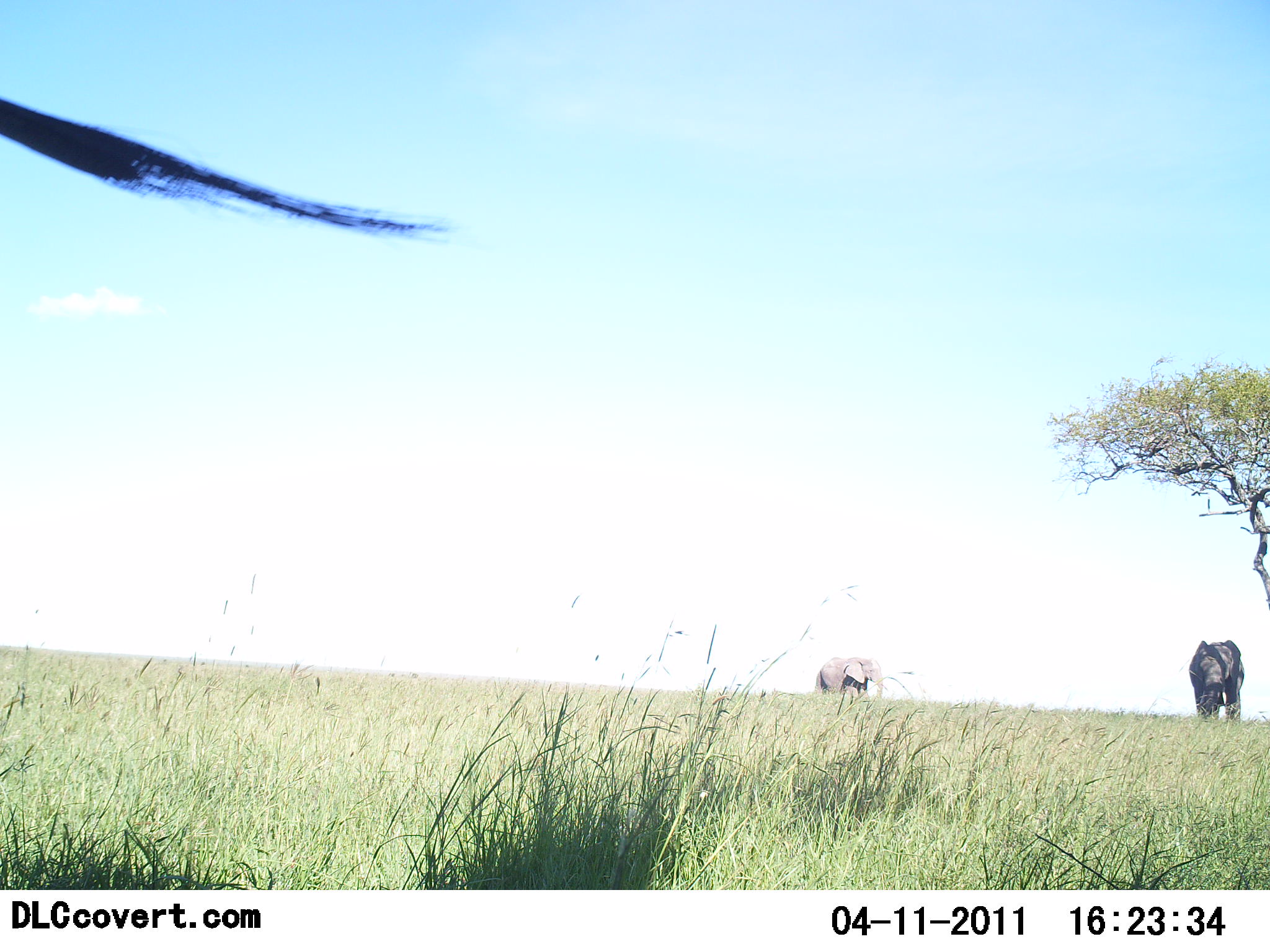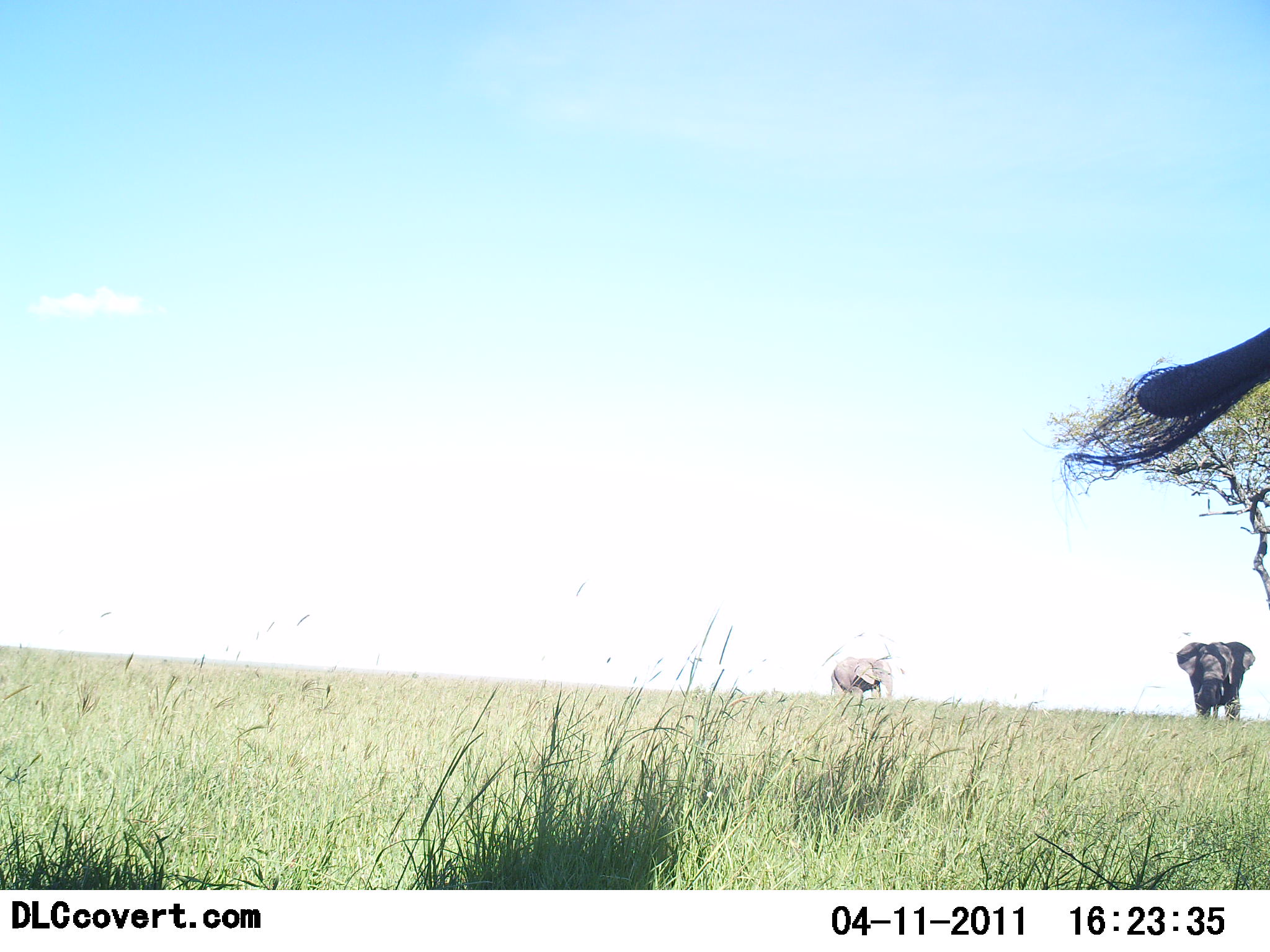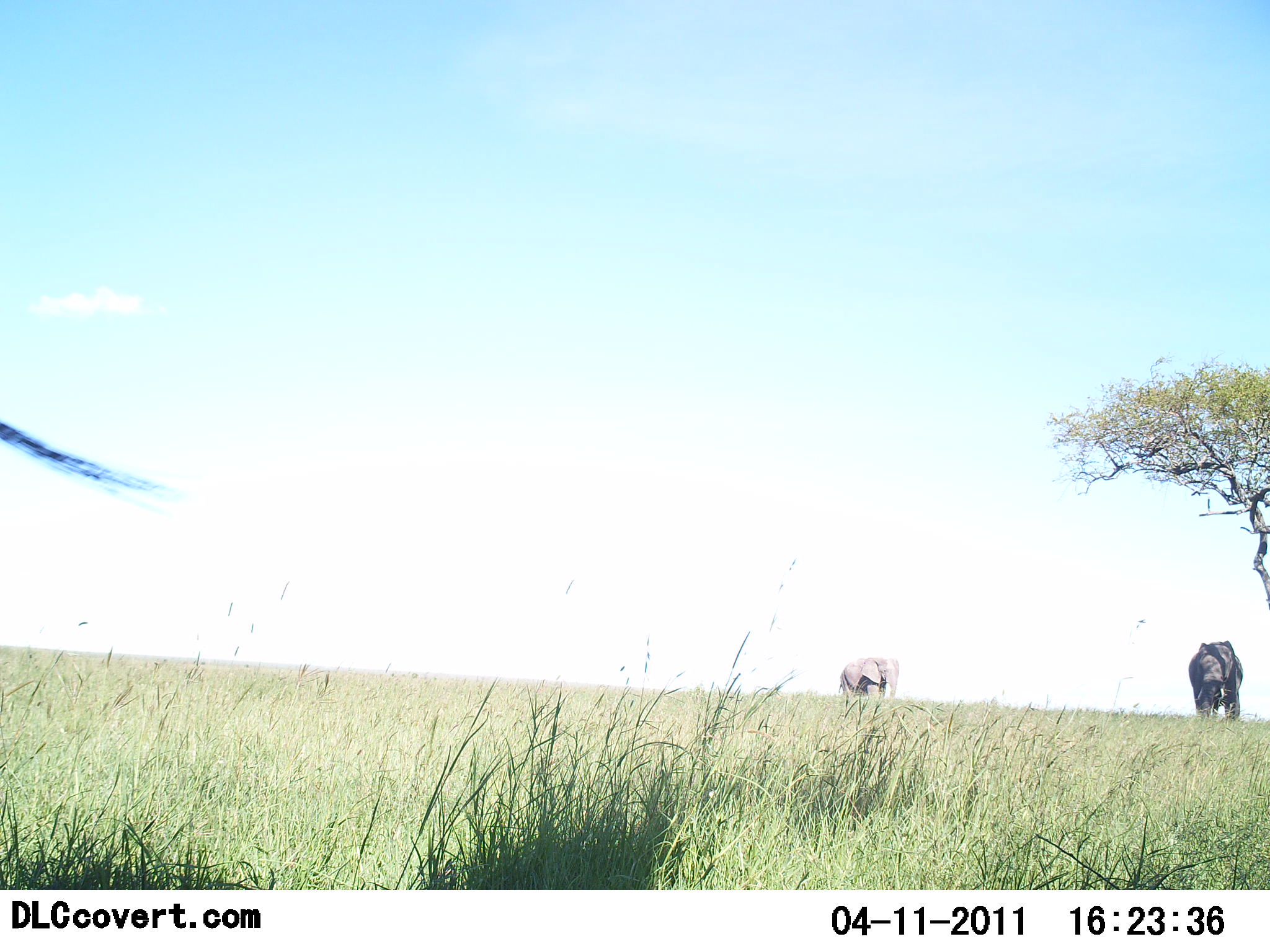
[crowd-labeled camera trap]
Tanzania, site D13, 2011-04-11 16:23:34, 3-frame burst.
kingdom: Animalia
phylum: Chordata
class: Mammalia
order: Proboscidea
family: Elephantidae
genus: Loxodonta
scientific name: Loxodonta africana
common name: african bush elephant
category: elephant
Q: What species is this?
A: Elephant (african bush elephant) (Loxodonta africana).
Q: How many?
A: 2.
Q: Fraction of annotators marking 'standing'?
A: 70%.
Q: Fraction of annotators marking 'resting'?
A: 0%.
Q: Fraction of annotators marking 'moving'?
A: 60%.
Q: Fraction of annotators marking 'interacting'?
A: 10%.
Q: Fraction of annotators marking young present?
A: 0%.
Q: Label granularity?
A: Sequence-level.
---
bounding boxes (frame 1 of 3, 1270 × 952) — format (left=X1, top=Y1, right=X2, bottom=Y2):
animal: (left=0, top=99, right=455, bottom=241)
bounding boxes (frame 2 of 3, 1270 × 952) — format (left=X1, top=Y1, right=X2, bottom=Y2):
animal: (left=1059, top=325, right=1270, bottom=501)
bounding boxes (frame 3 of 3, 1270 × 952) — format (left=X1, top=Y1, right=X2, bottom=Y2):
animal: (left=0, top=423, right=170, bottom=493)